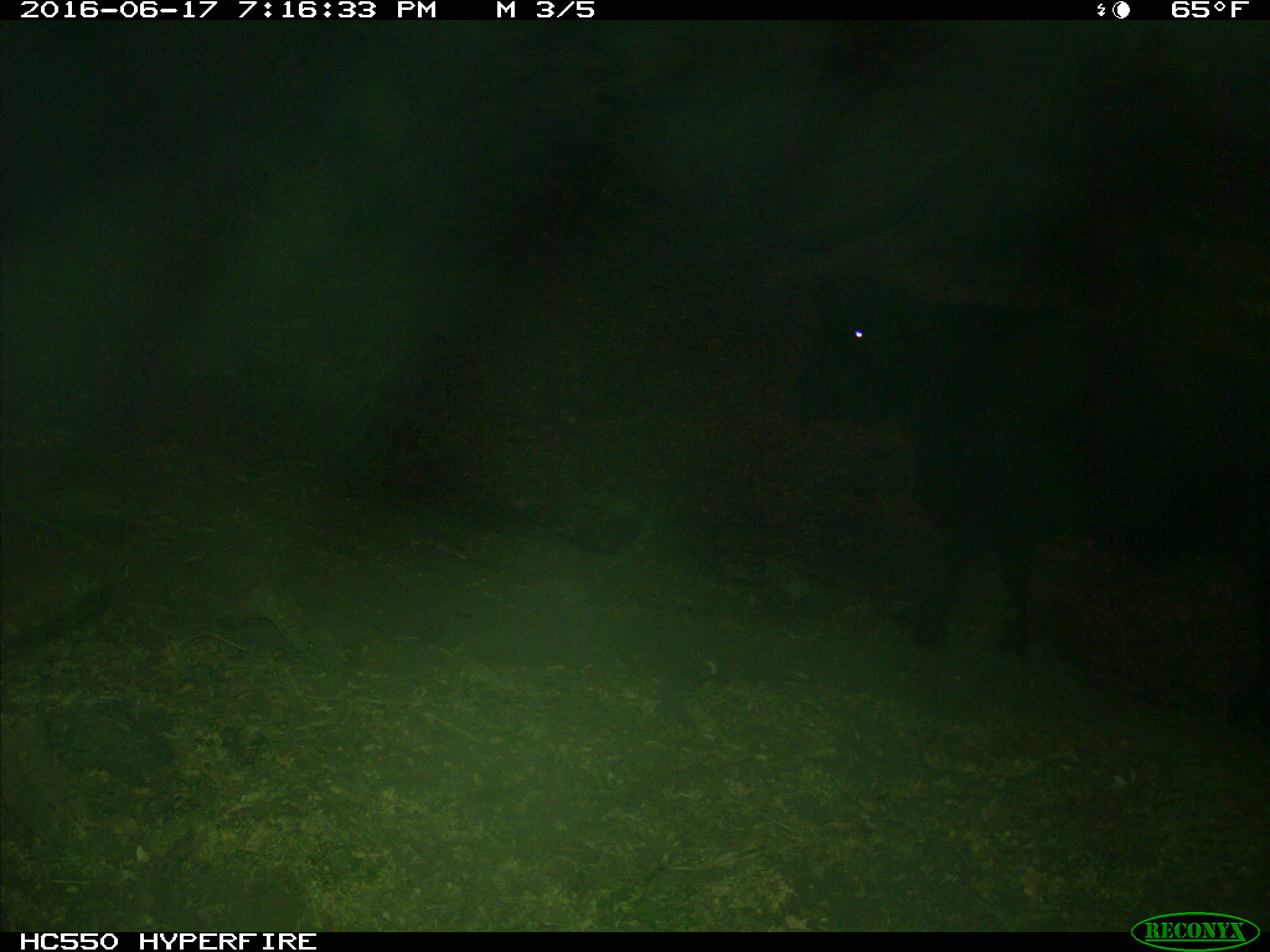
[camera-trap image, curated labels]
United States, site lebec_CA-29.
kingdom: Animalia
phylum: Chordata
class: Mammalia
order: Artiodactyla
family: Bovidae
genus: Bos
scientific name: Bos taurus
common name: domestic cow